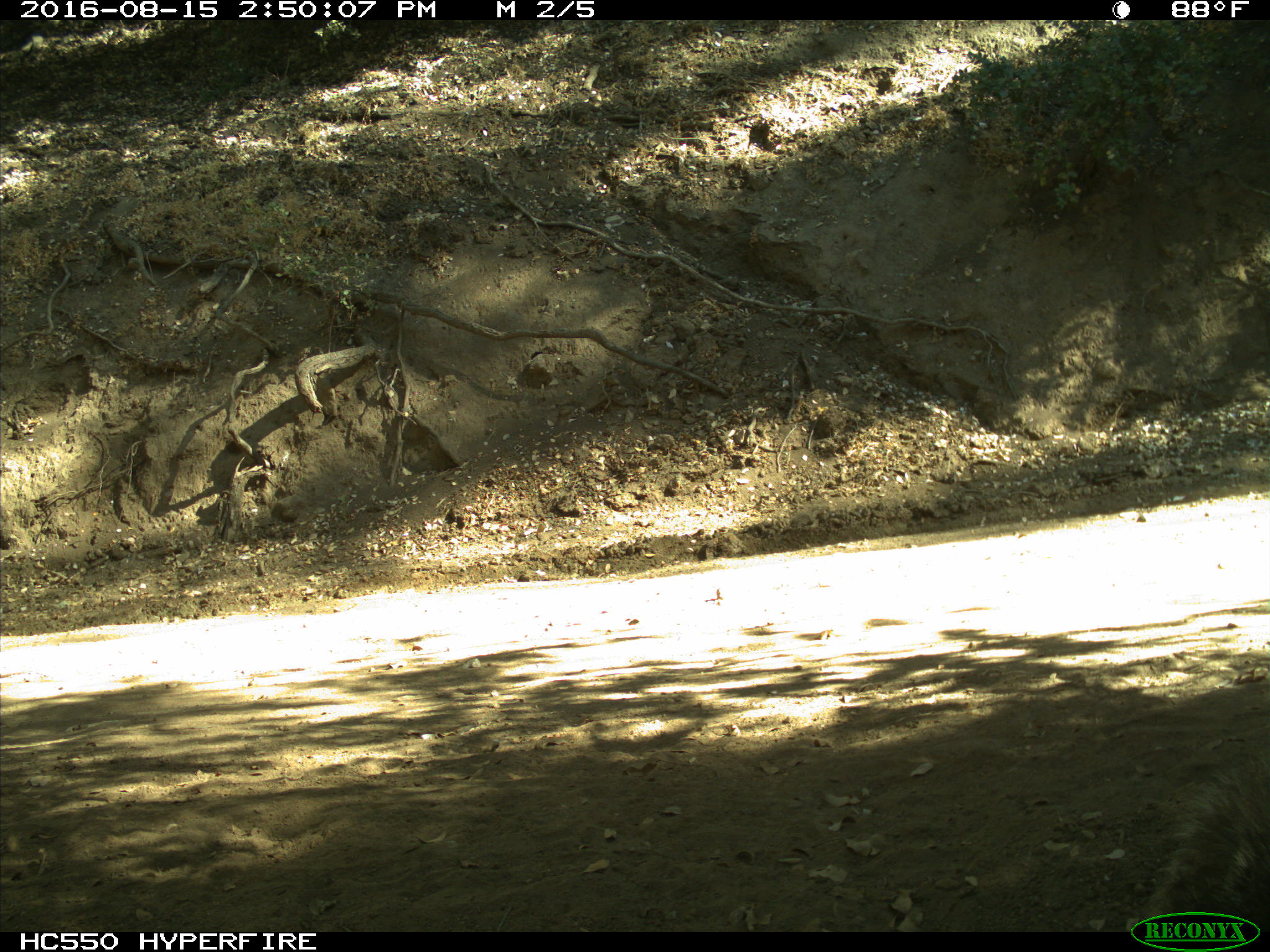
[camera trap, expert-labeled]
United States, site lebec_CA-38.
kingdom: Animalia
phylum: Chordata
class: Mammalia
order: Rodentia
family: Sciuridae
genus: Sciurus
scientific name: Sciurus carolinensis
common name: eastern gray squirrel